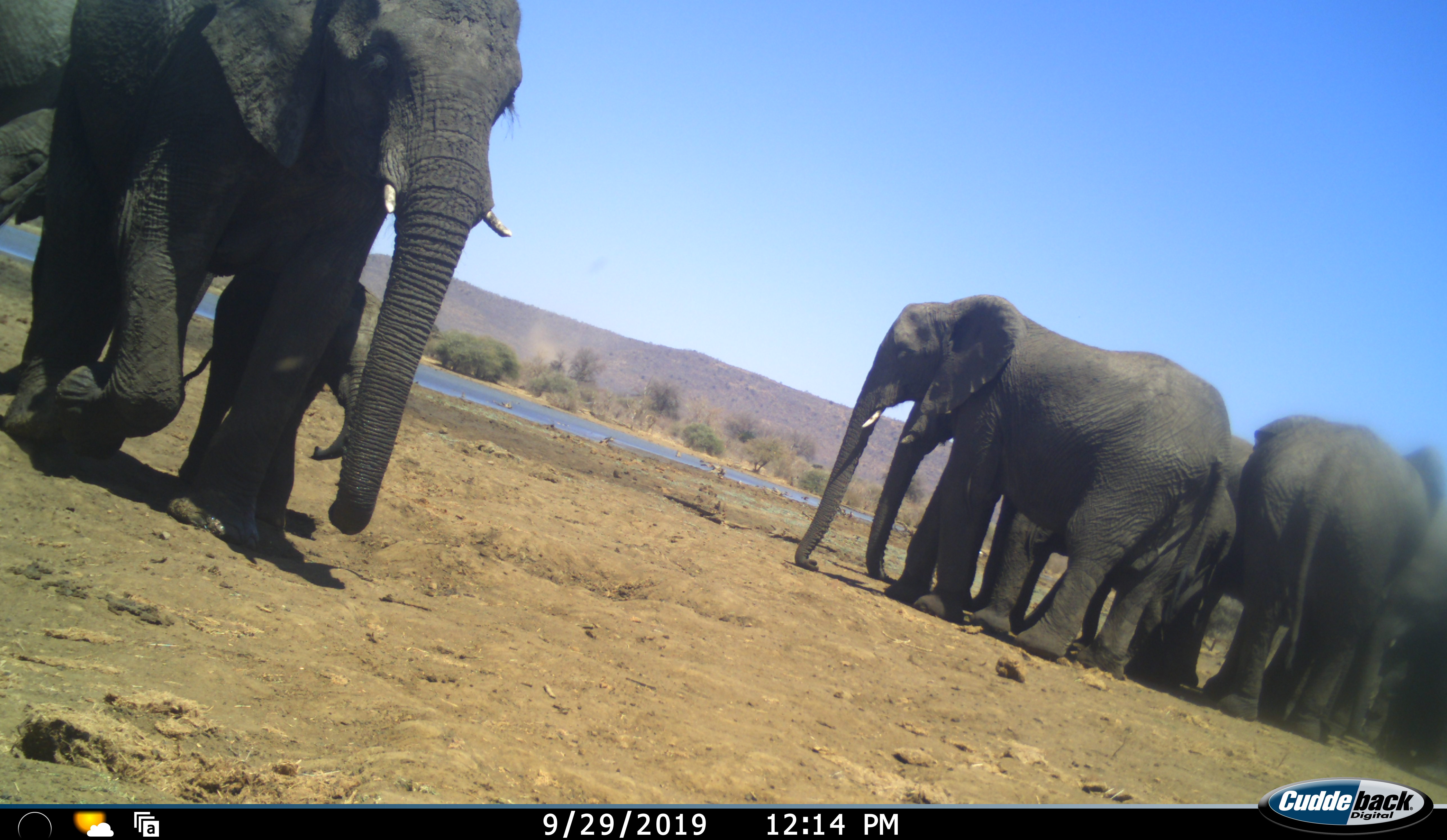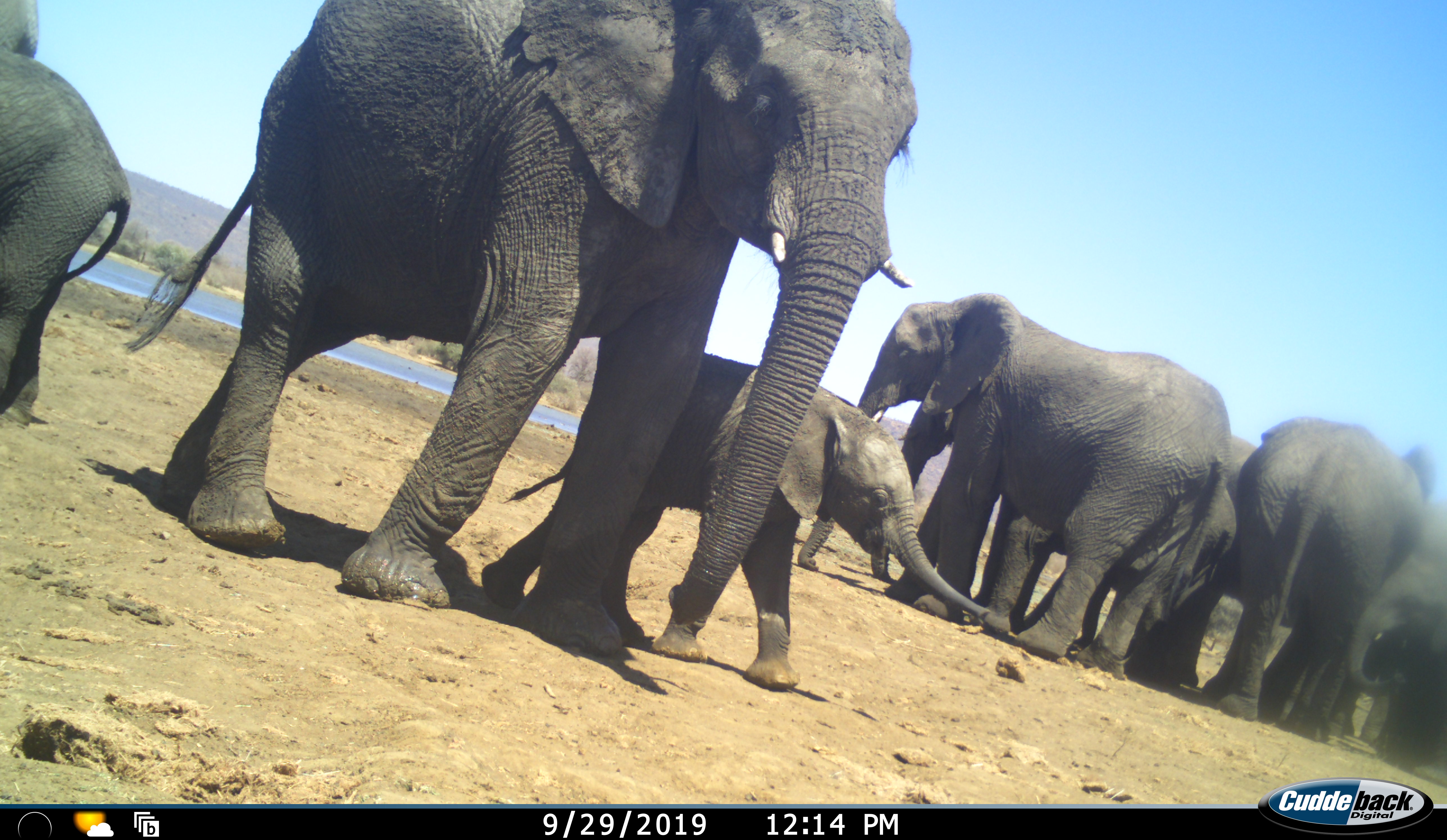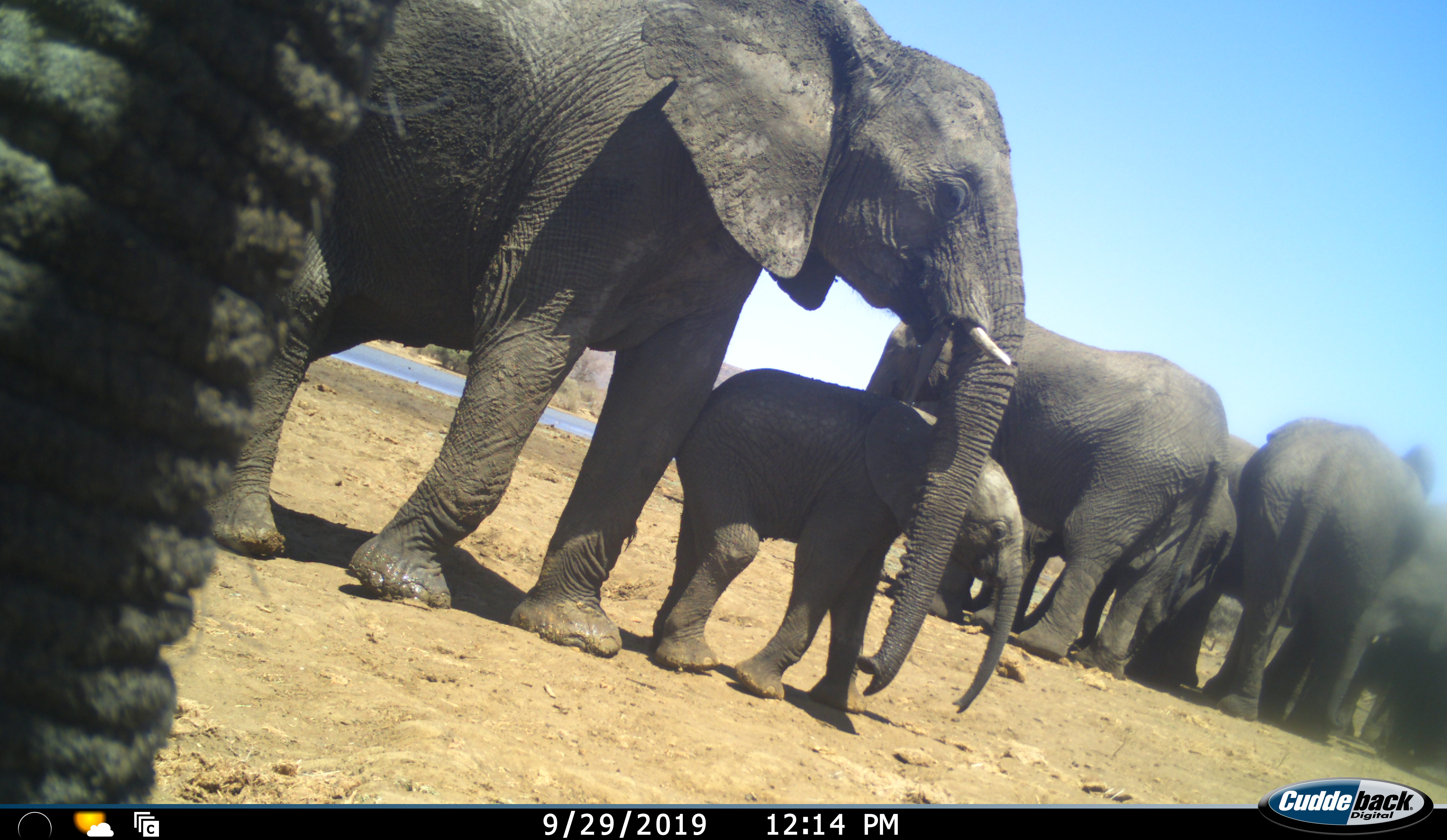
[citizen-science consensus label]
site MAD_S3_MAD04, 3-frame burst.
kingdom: Animalia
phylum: Chordata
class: Mammalia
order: Proboscidea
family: Elephantidae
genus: Loxodonta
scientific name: Loxodonta africana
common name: african bush elephant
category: elephant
Elephant (african bush elephant) (Loxodonta africana), count 9. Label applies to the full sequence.